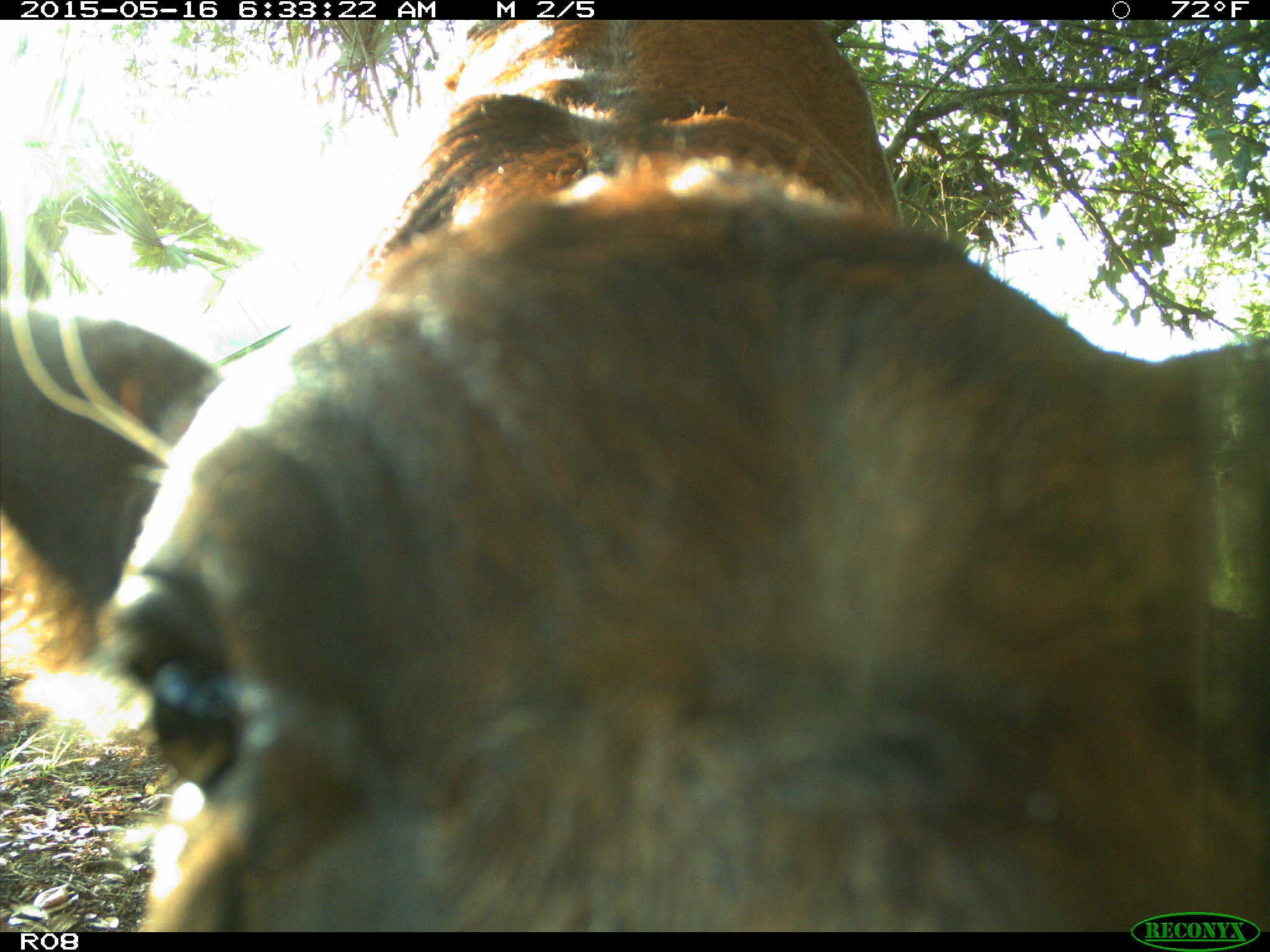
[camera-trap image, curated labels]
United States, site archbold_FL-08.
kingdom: Animalia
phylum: Chordata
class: Mammalia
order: Artiodactyla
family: Bovidae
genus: Bos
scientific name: Bos taurus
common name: domestic cow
Bos taurus (domestic cow).